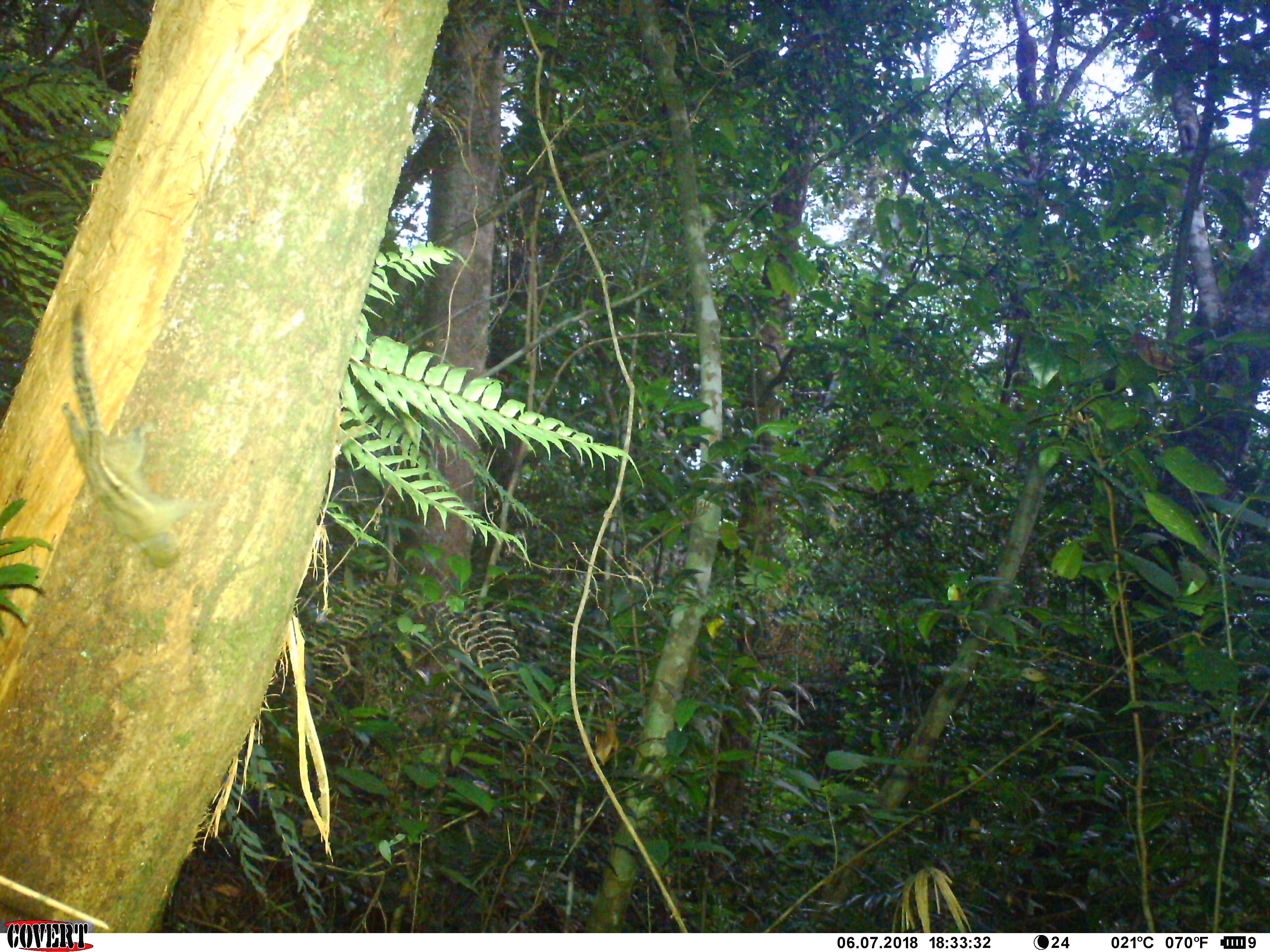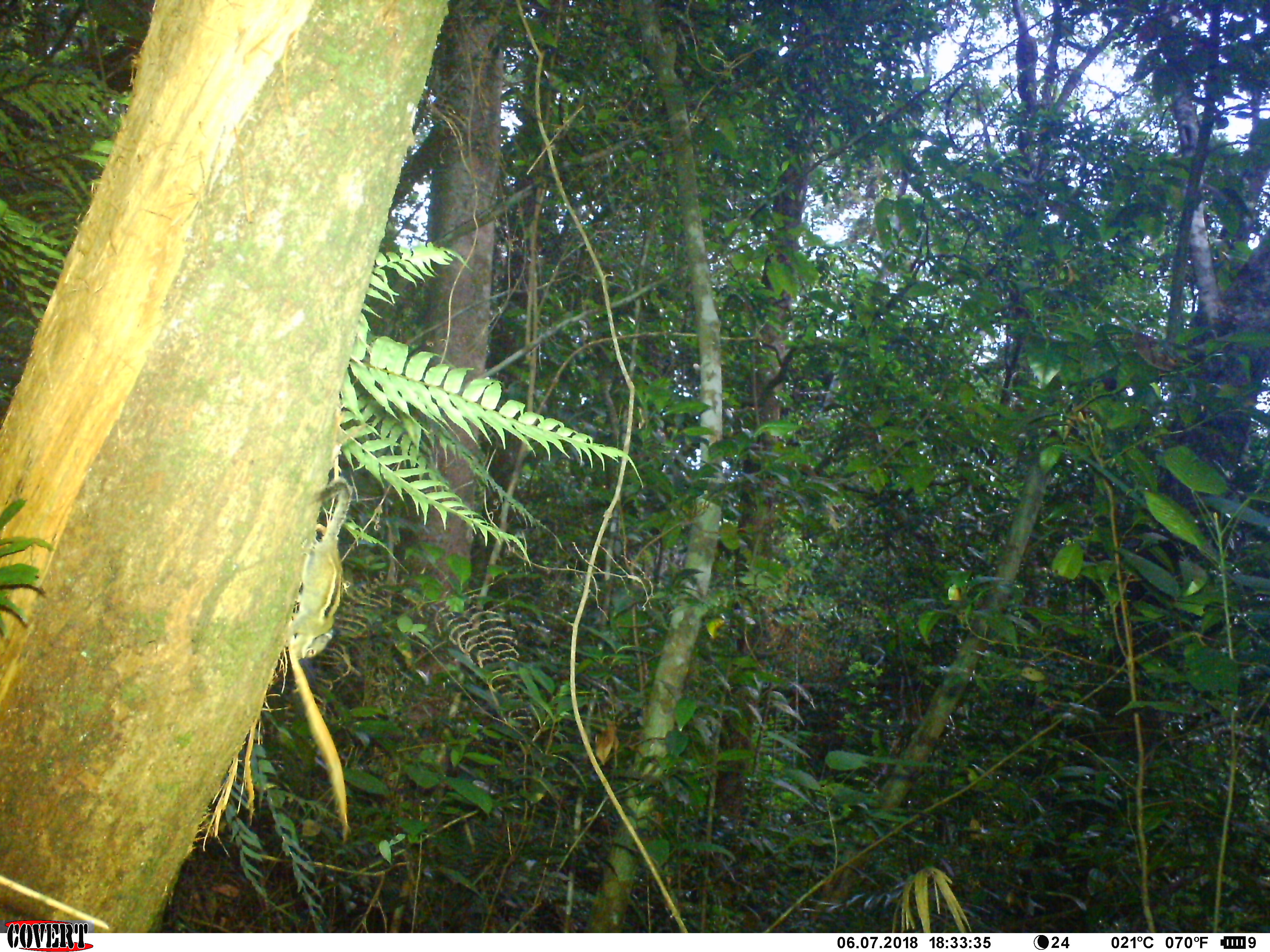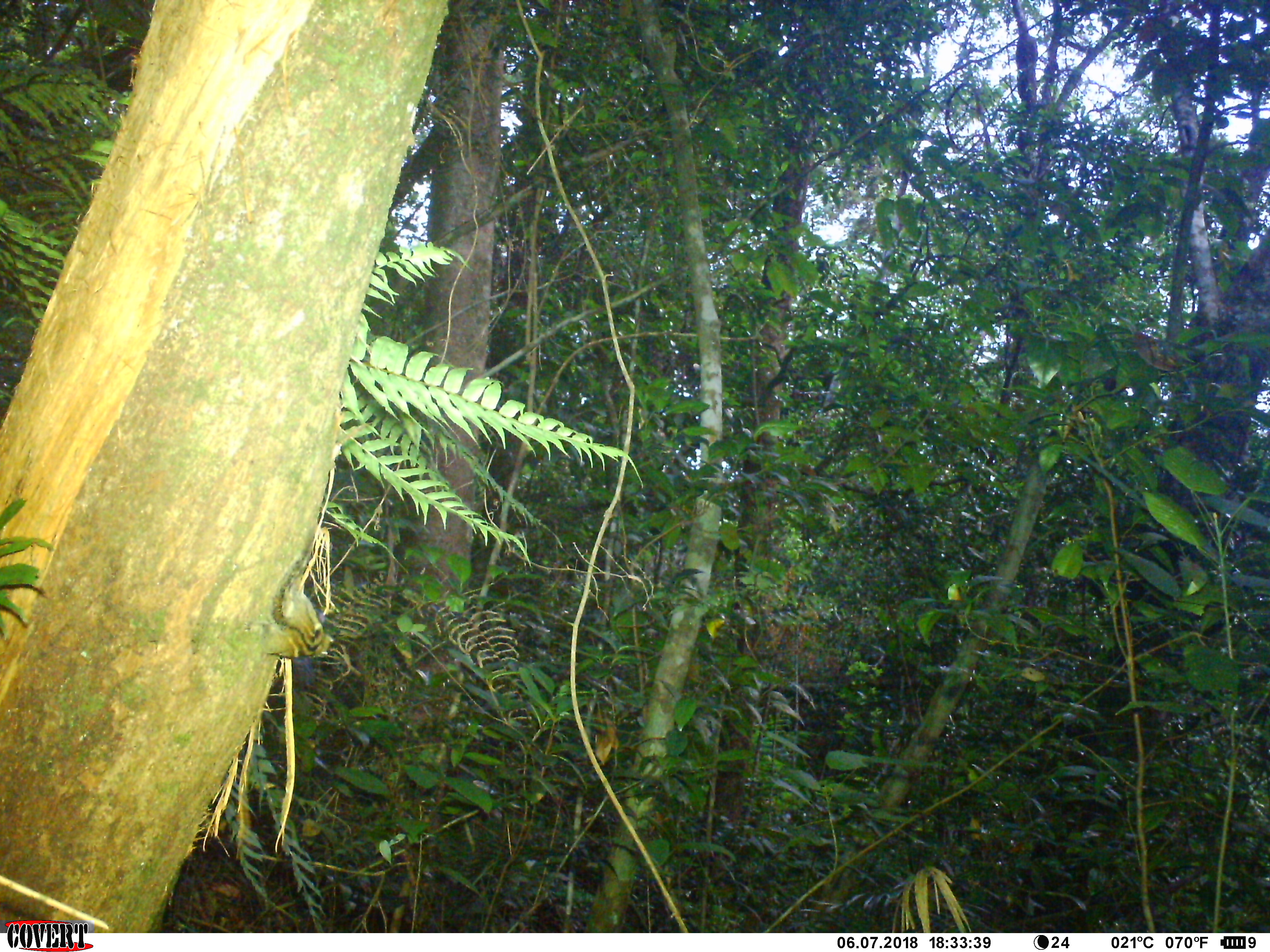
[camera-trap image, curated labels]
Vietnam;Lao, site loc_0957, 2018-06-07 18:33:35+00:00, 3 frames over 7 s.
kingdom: Animalia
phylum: Chordata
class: Mammalia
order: Rodentia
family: Sciuridae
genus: Sciurus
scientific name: Sciurus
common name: squirrel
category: unidentified squirrel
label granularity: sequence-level